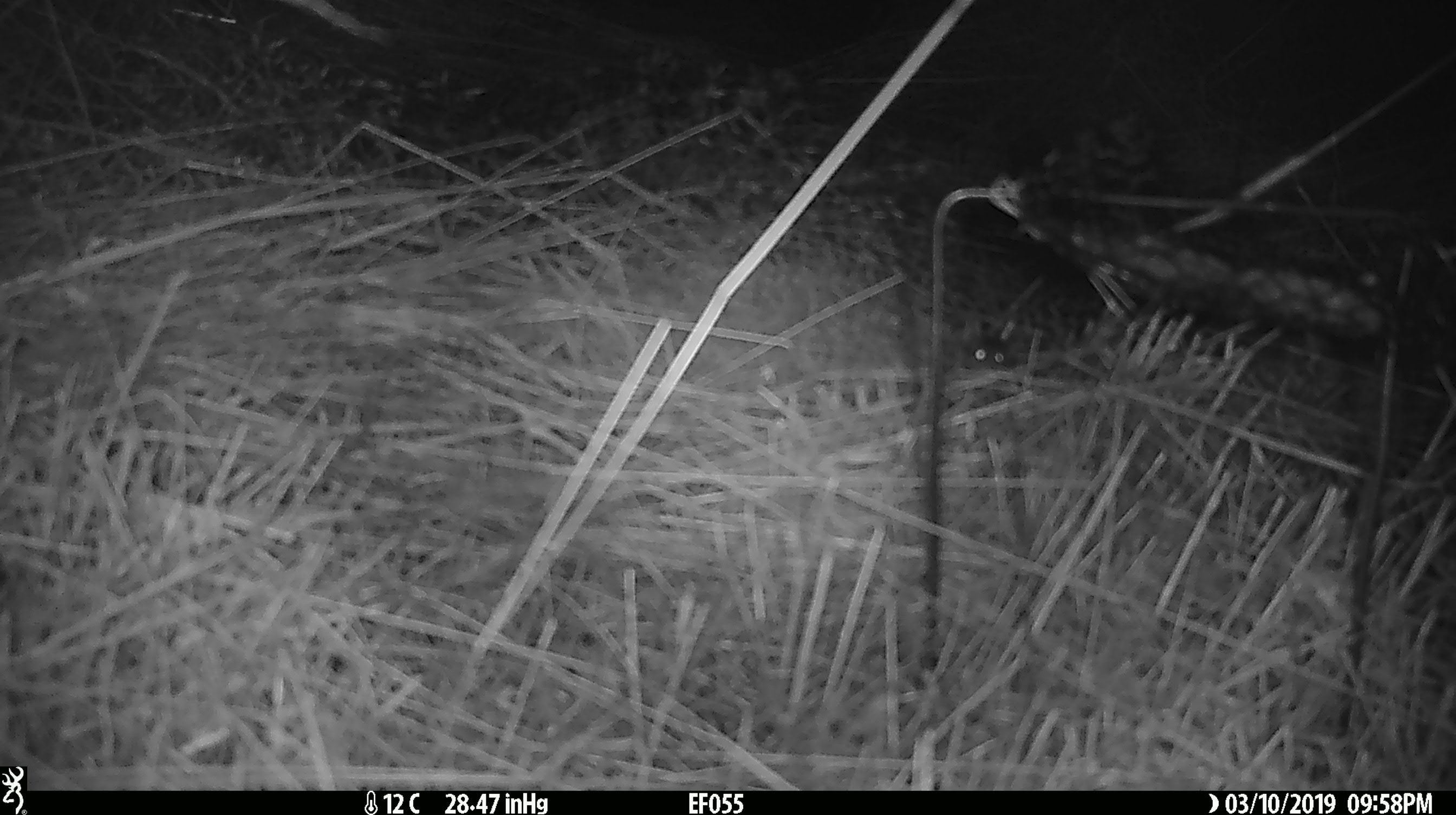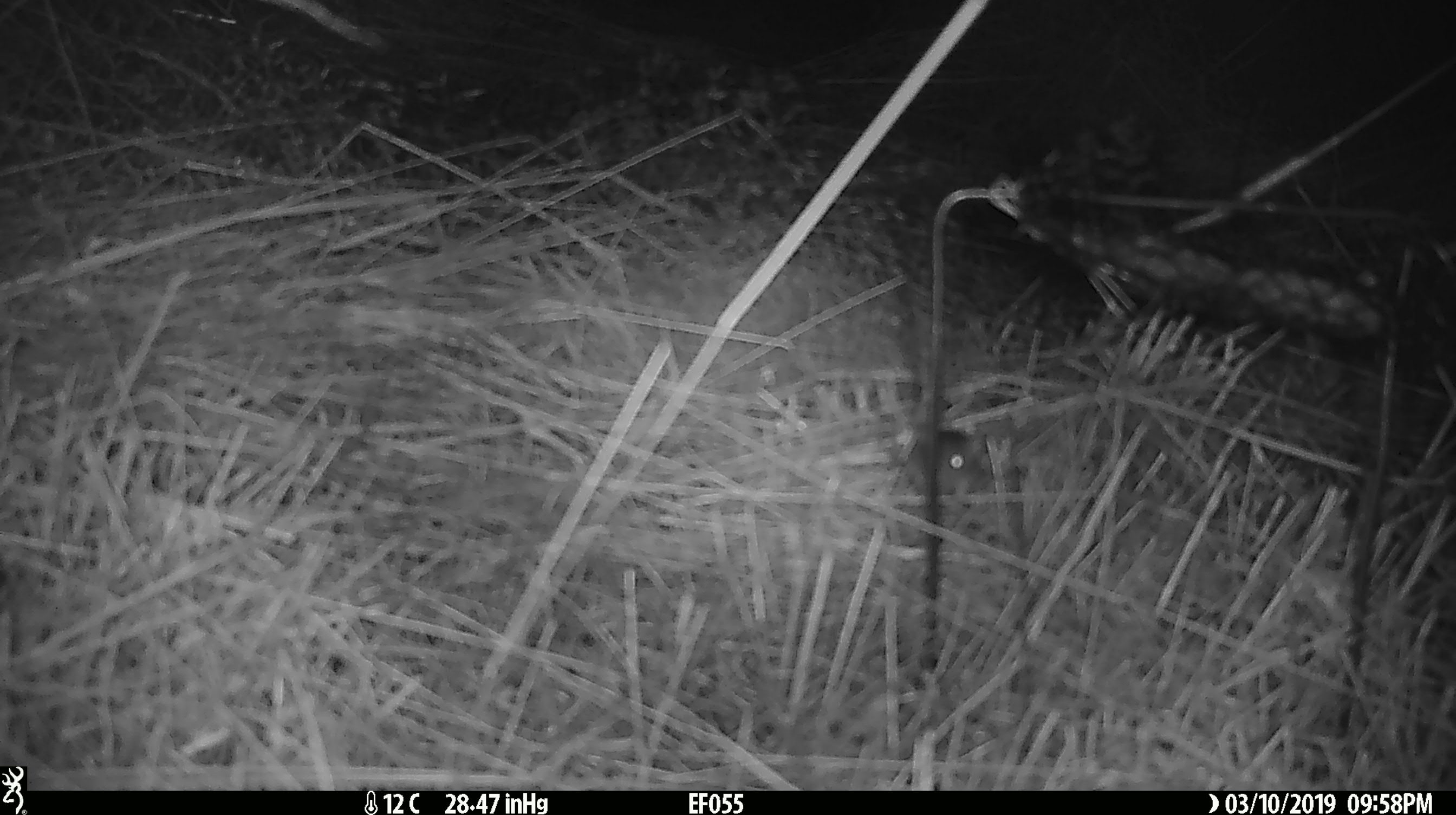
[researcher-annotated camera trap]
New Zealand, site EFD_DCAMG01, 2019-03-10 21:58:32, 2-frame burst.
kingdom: Animalia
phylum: Chordata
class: Mammalia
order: Rodentia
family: Muridae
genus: Mus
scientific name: Mus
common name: mouse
Mouse (Mus).